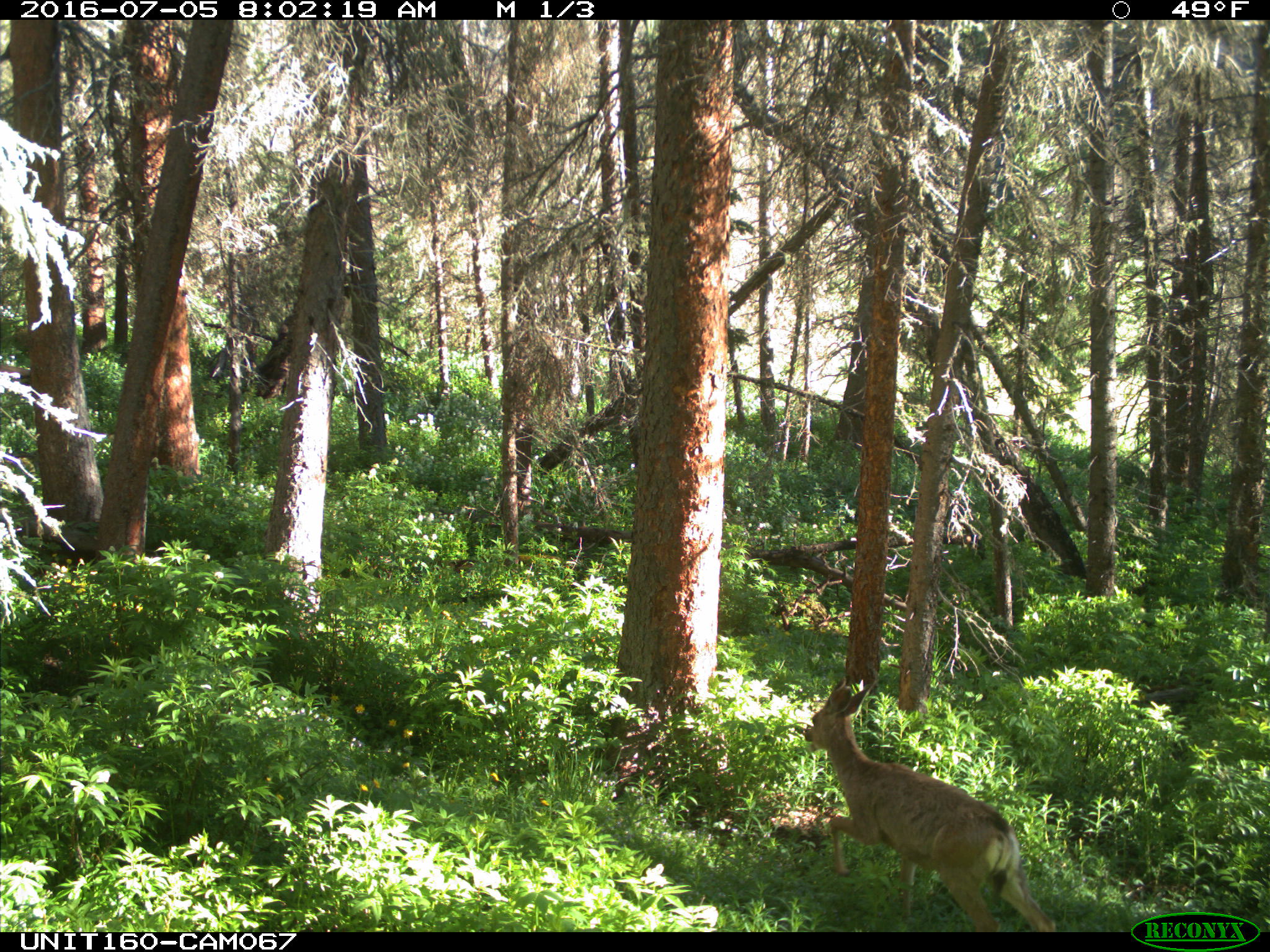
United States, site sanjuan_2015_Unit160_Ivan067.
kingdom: Animalia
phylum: Chordata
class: Mammalia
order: Artiodactyla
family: Cervidae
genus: Odocoileus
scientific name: Odocoileus hemionus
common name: mule deer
Odocoileus hemionus (mule deer).